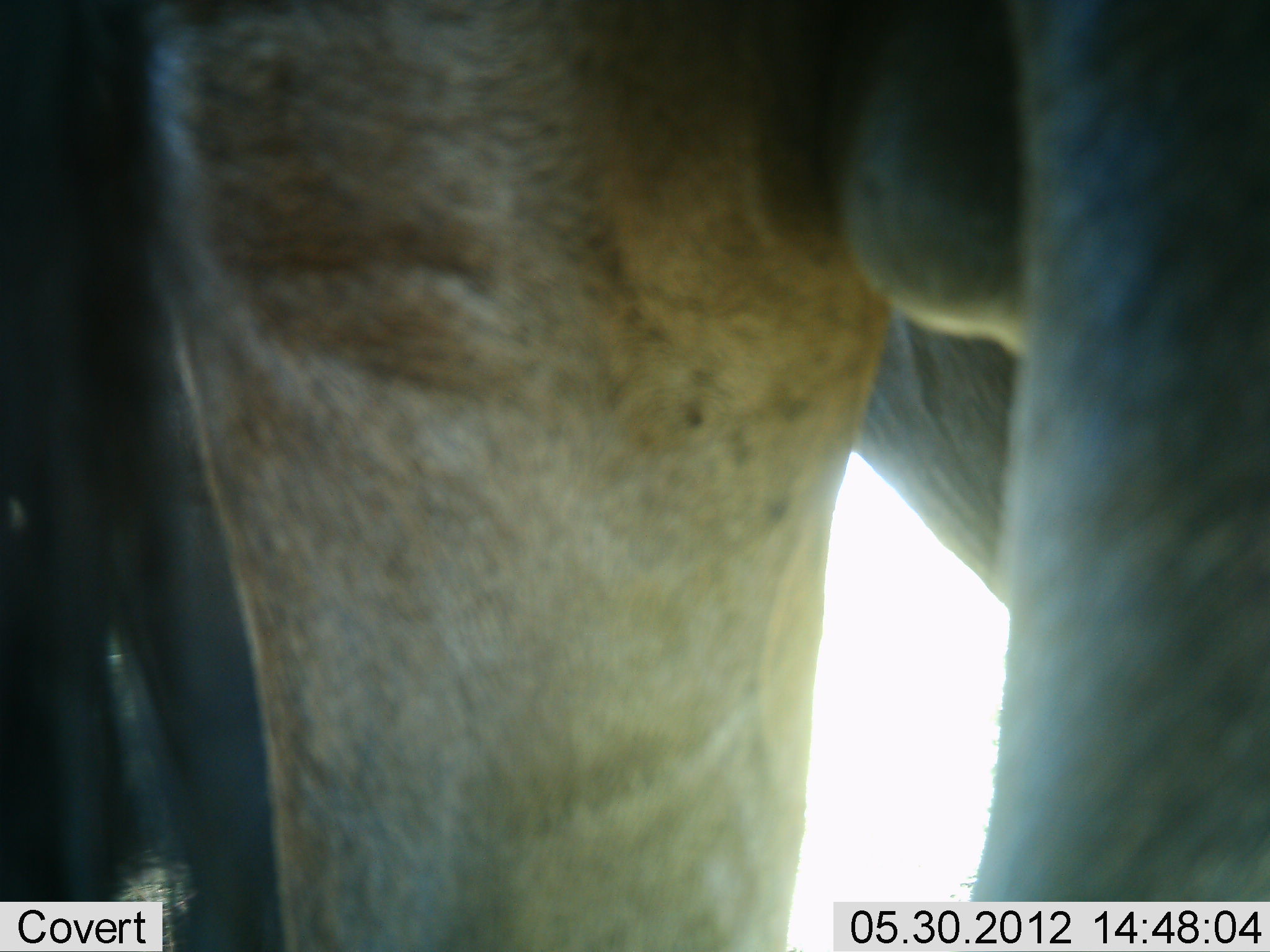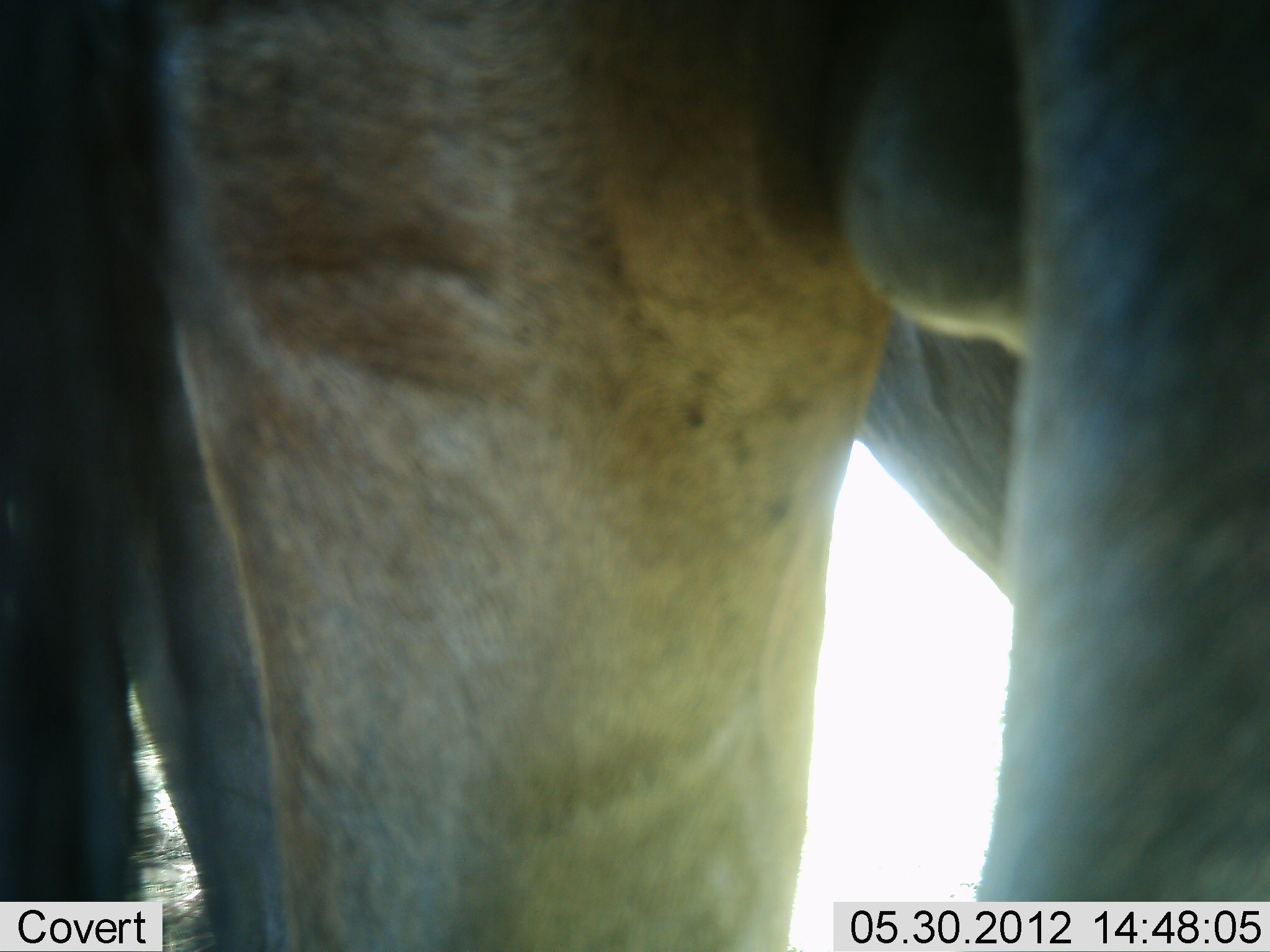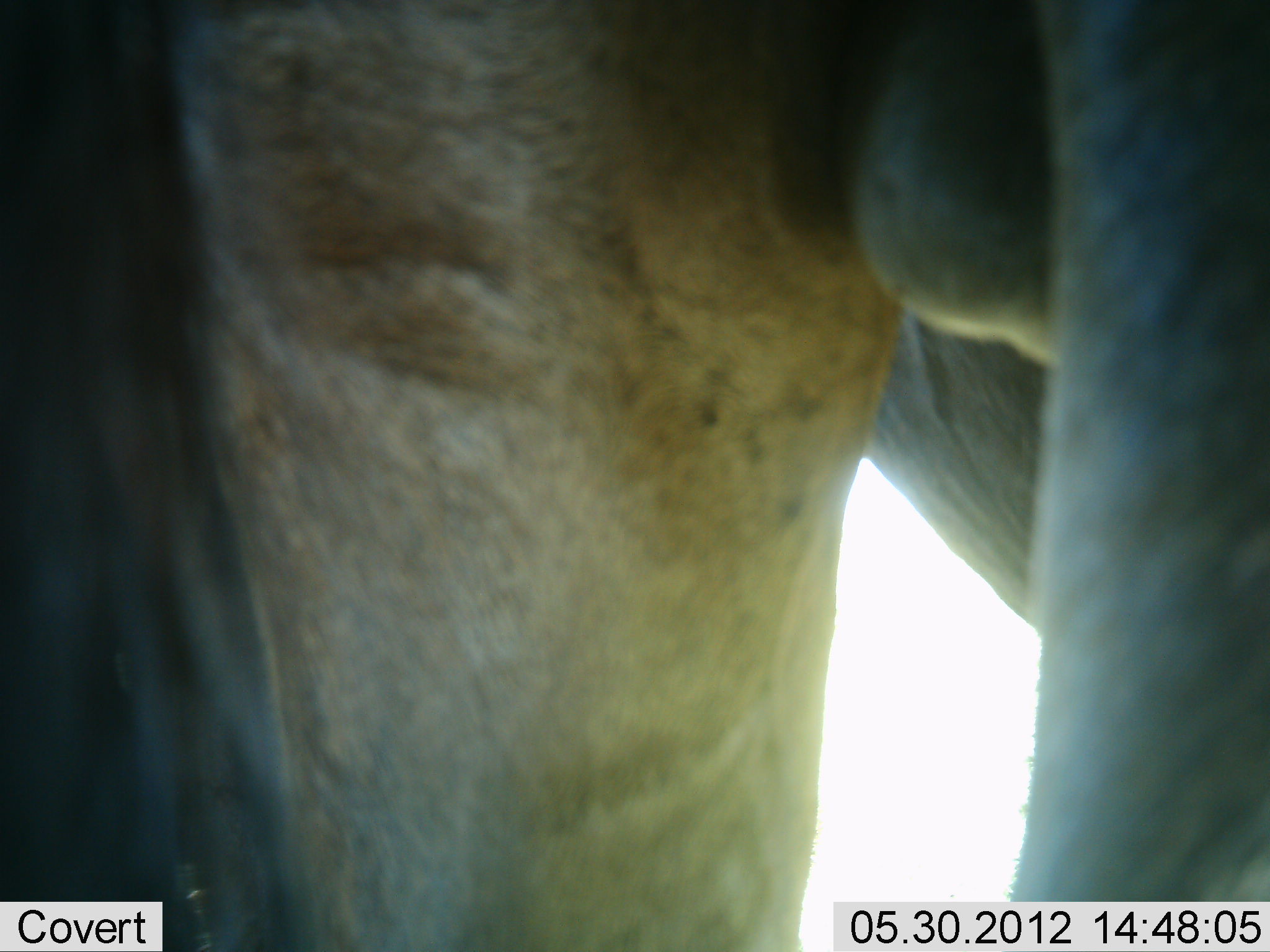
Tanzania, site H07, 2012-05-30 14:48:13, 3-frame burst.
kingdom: Animalia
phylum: Chordata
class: Mammalia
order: Artiodactyla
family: Bovidae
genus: Connochaetes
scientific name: Connochaetes taurinus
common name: blue wildebeest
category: wildebeest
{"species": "wildebeest (blue wildebeest) (Connochaetes taurinus)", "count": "2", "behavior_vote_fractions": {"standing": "100%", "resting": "0%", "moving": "0%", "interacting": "0%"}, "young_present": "0%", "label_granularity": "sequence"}